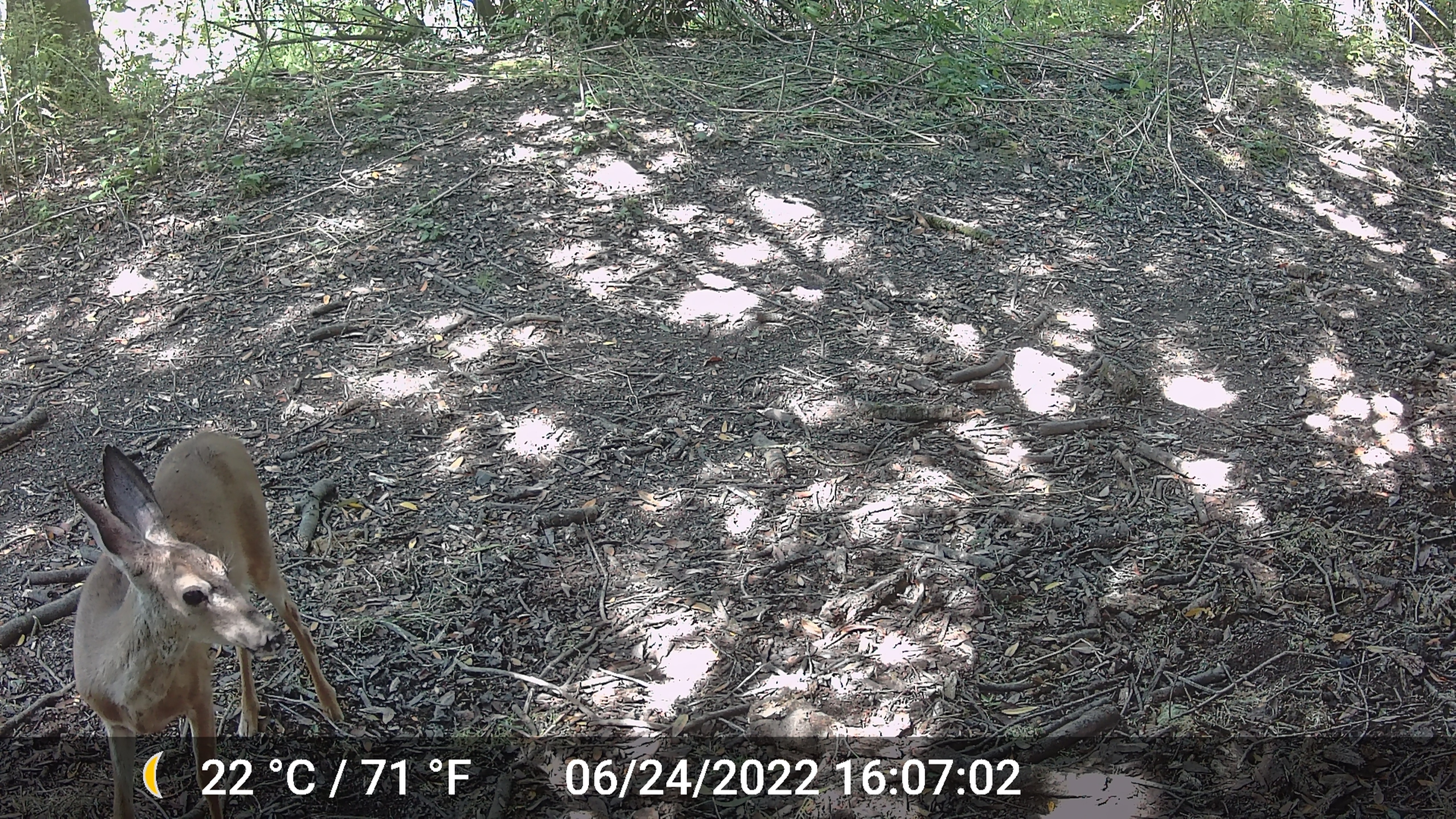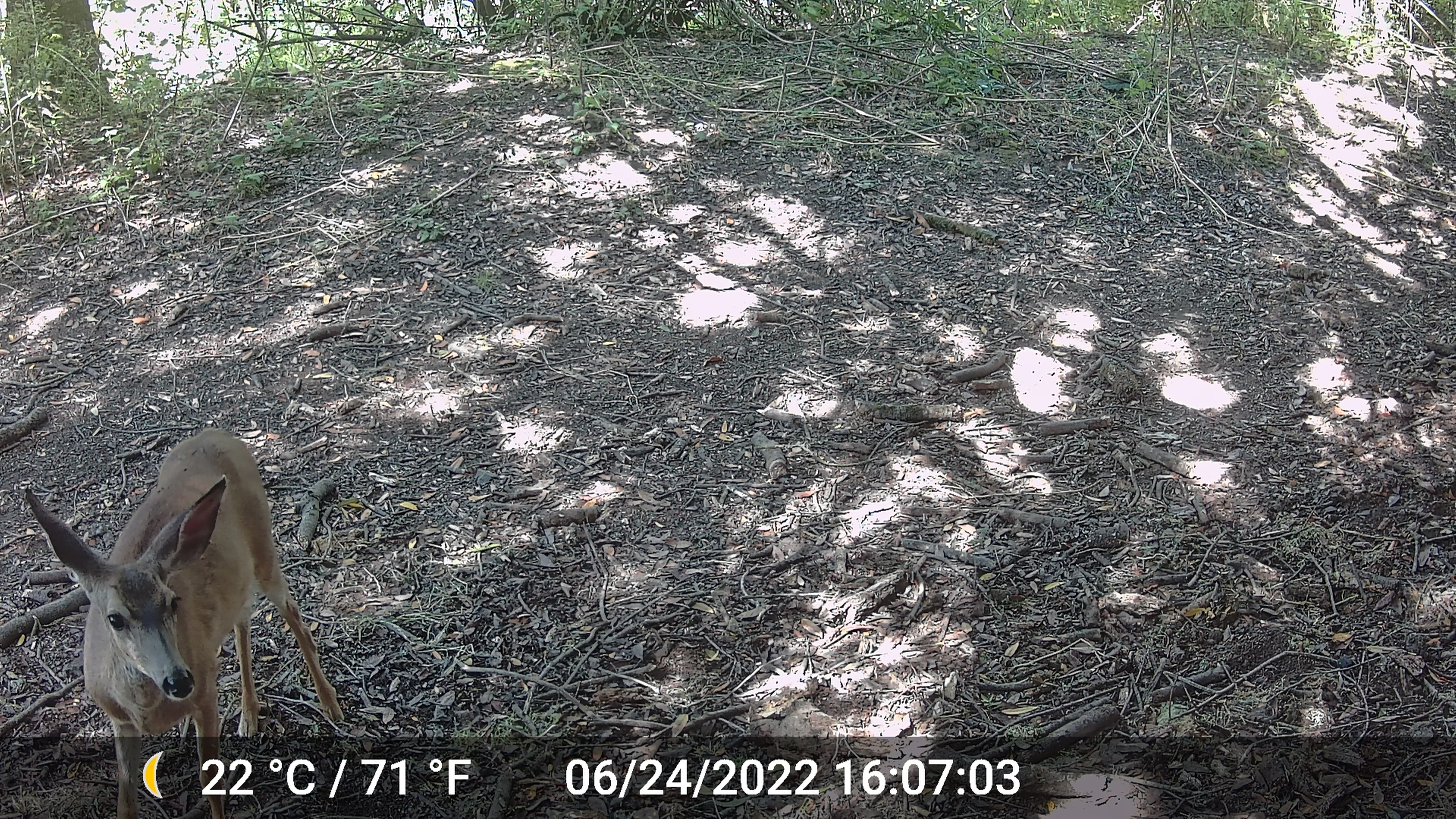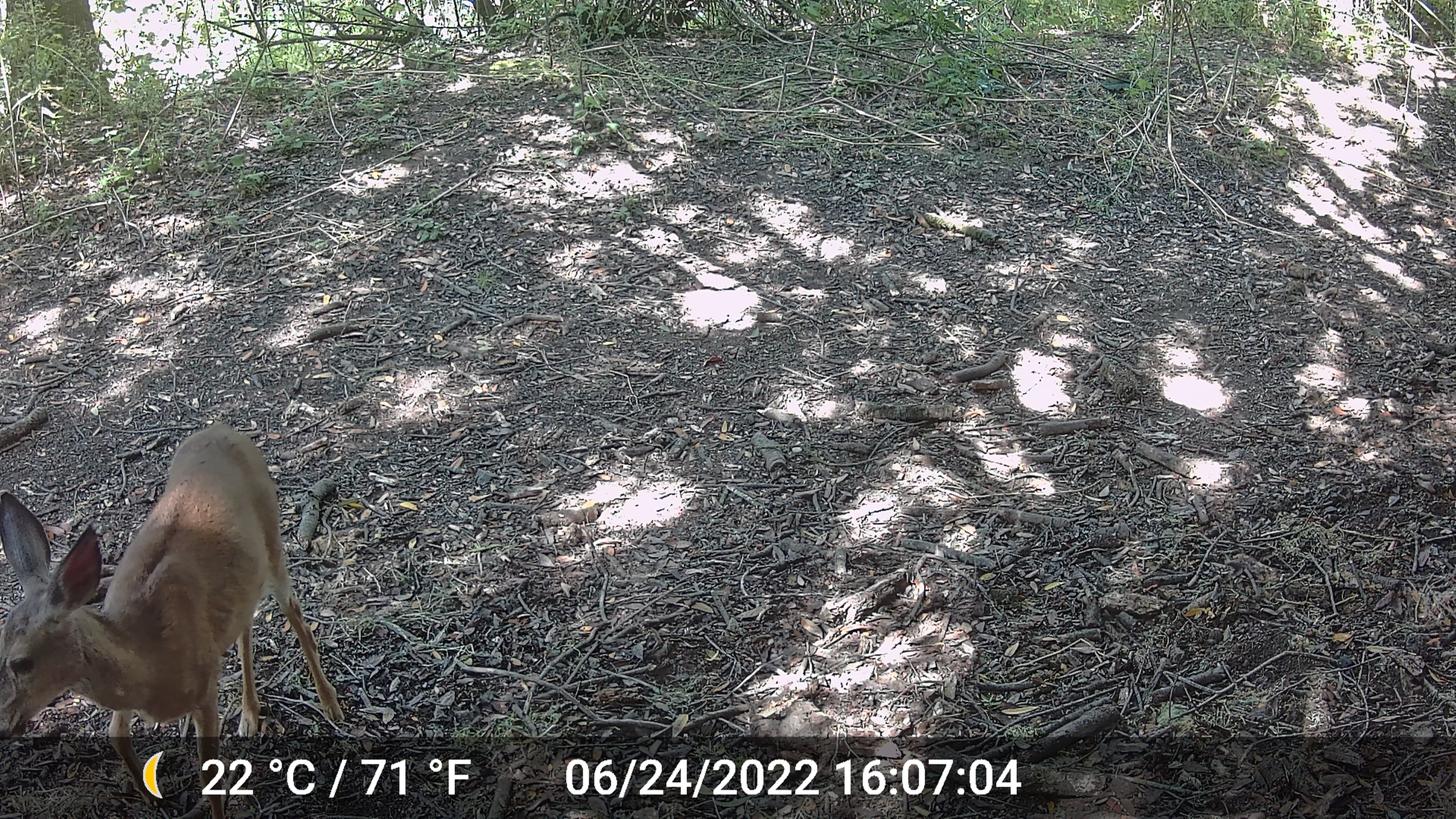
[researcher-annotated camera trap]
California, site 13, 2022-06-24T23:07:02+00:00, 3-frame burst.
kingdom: Animalia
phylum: Chordata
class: Mammalia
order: Artiodactyla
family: Cervidae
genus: Odocoileus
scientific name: Odocoileus hemionus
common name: mule deer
Mule deer (Odocoileus hemionus).